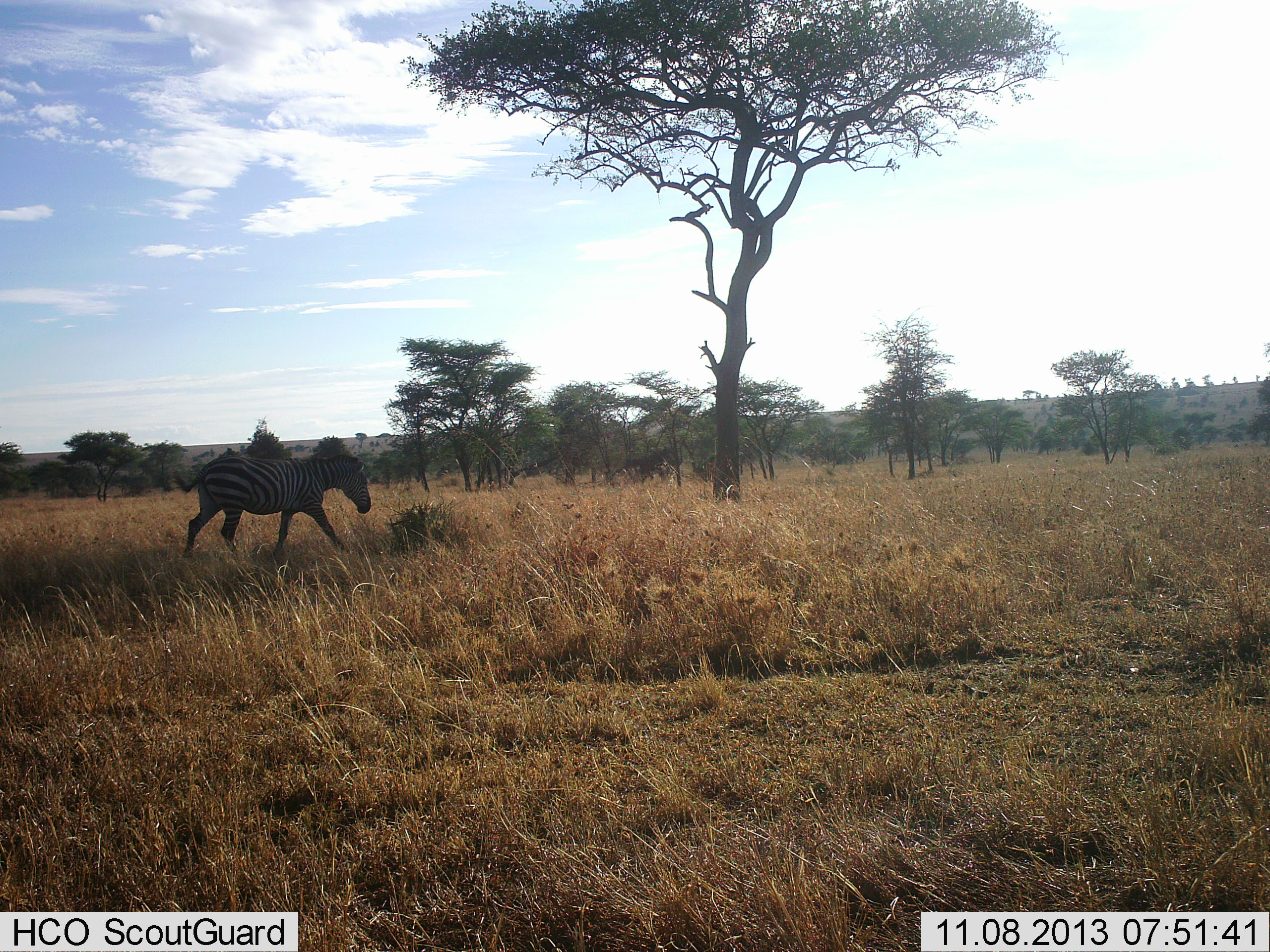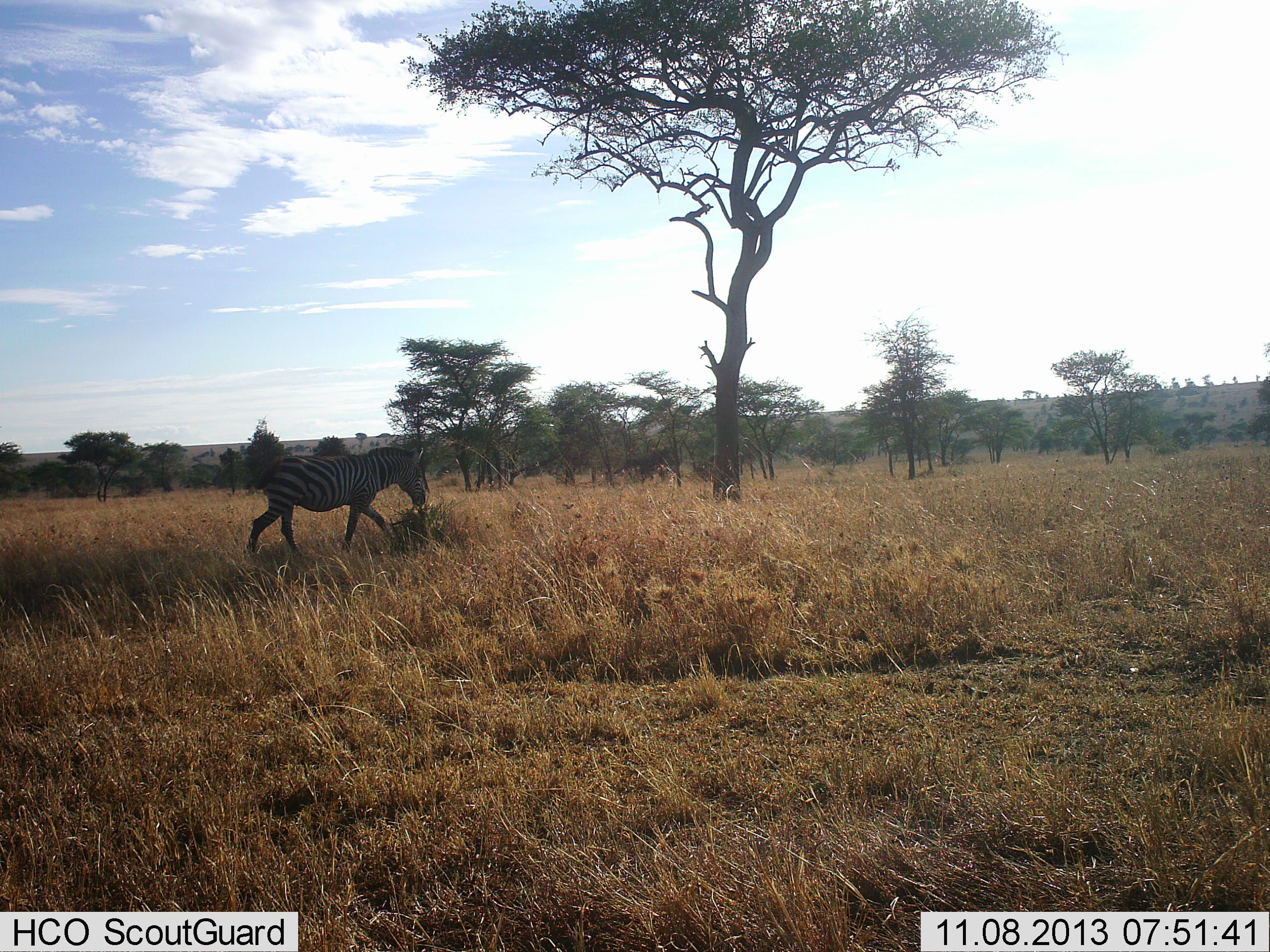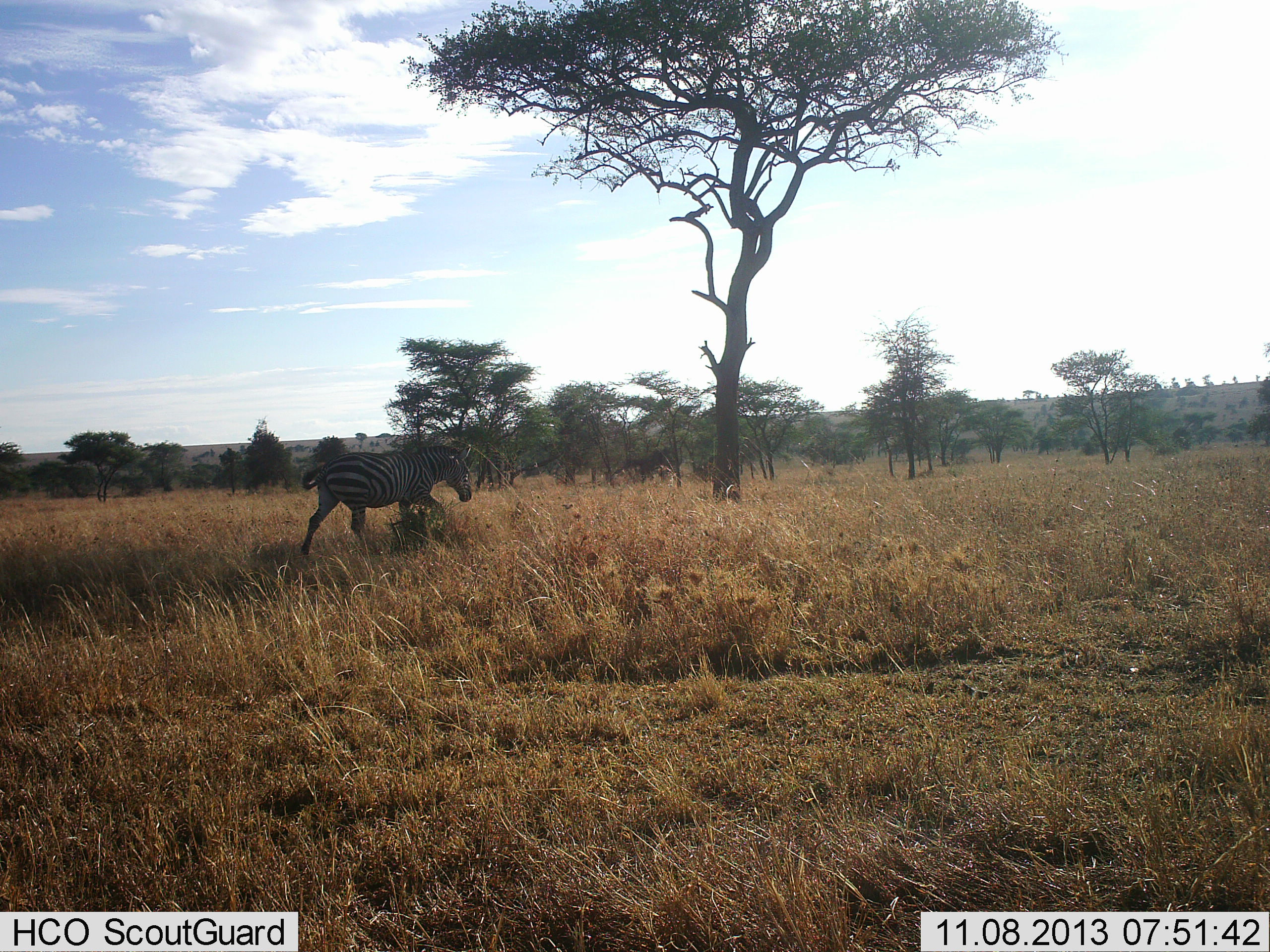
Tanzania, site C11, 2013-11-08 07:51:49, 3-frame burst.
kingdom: Animalia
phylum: Chordata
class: Mammalia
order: Perissodactyla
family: Equidae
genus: Equus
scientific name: Equus quagga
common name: plains zebra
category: zebra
Zebra (plains zebra) (Equus quagga), count 1. Behavior (volunteer vote fractions): standing 0%, resting 0%, moving 100%, interacting 0%. Young present (vote fraction): 0%. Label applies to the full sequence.